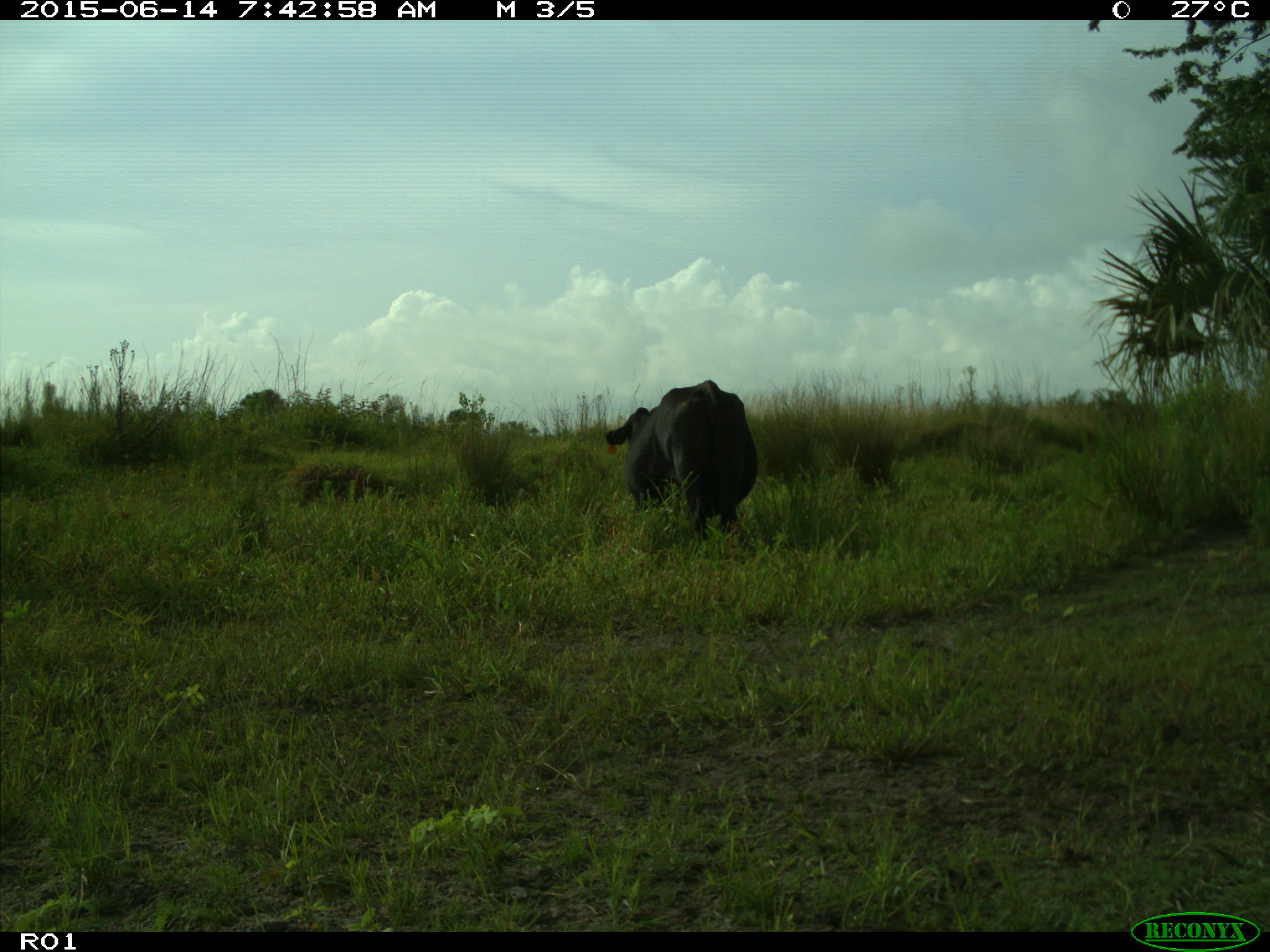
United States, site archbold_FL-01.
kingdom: Animalia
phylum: Chordata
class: Mammalia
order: Artiodactyla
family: Bovidae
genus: Bos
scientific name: Bos taurus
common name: domestic cow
Bos taurus (domestic cow).